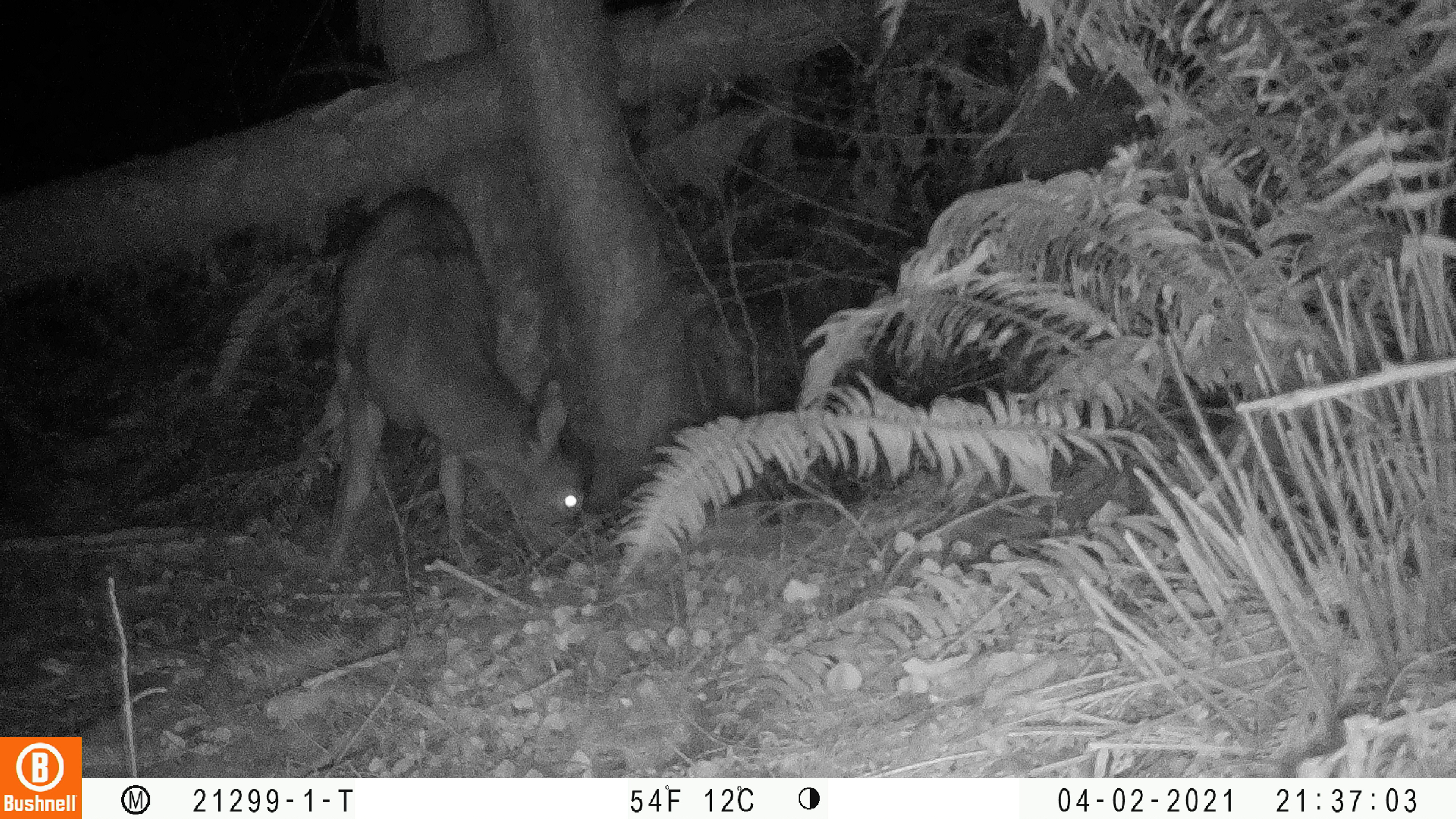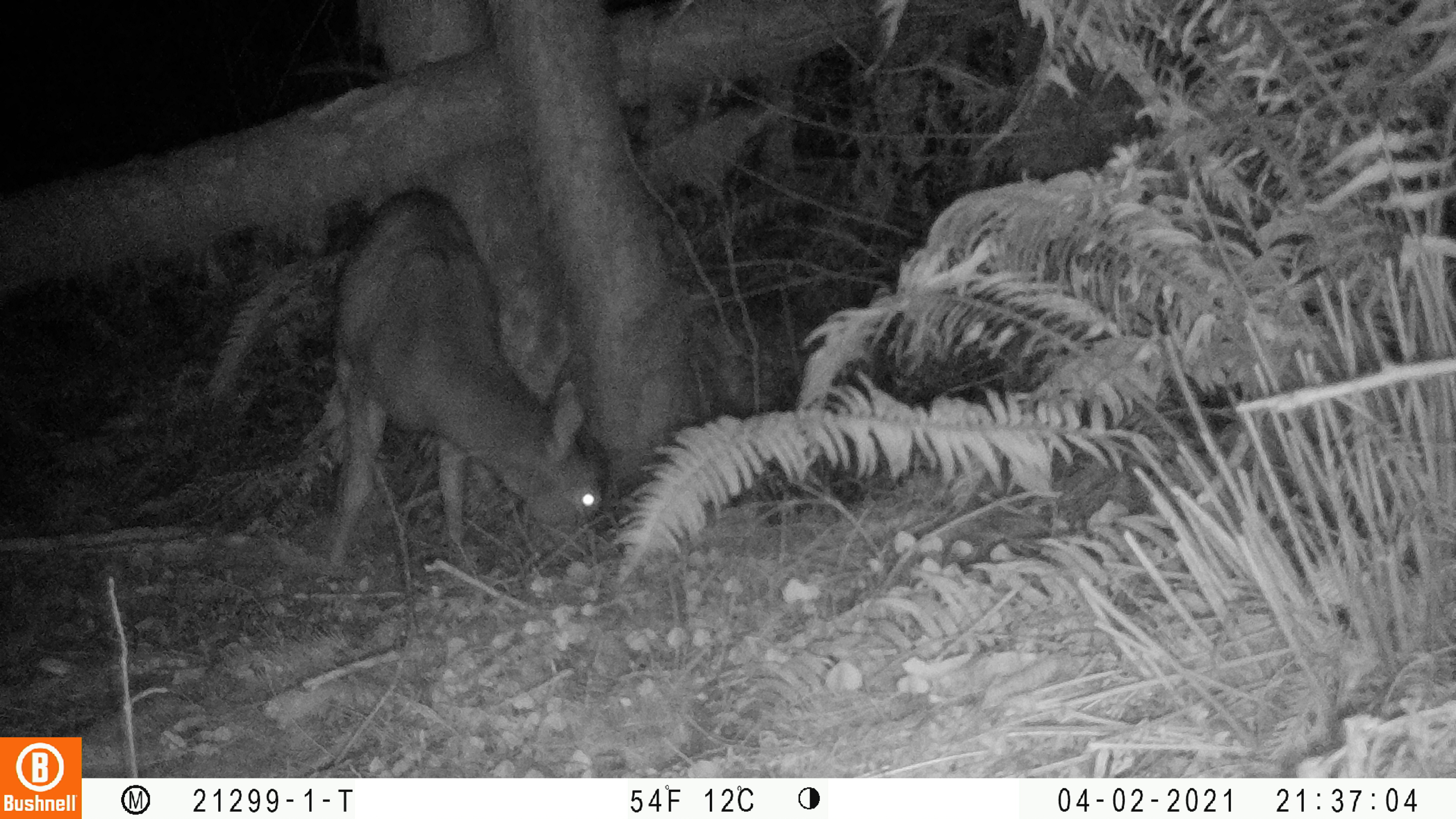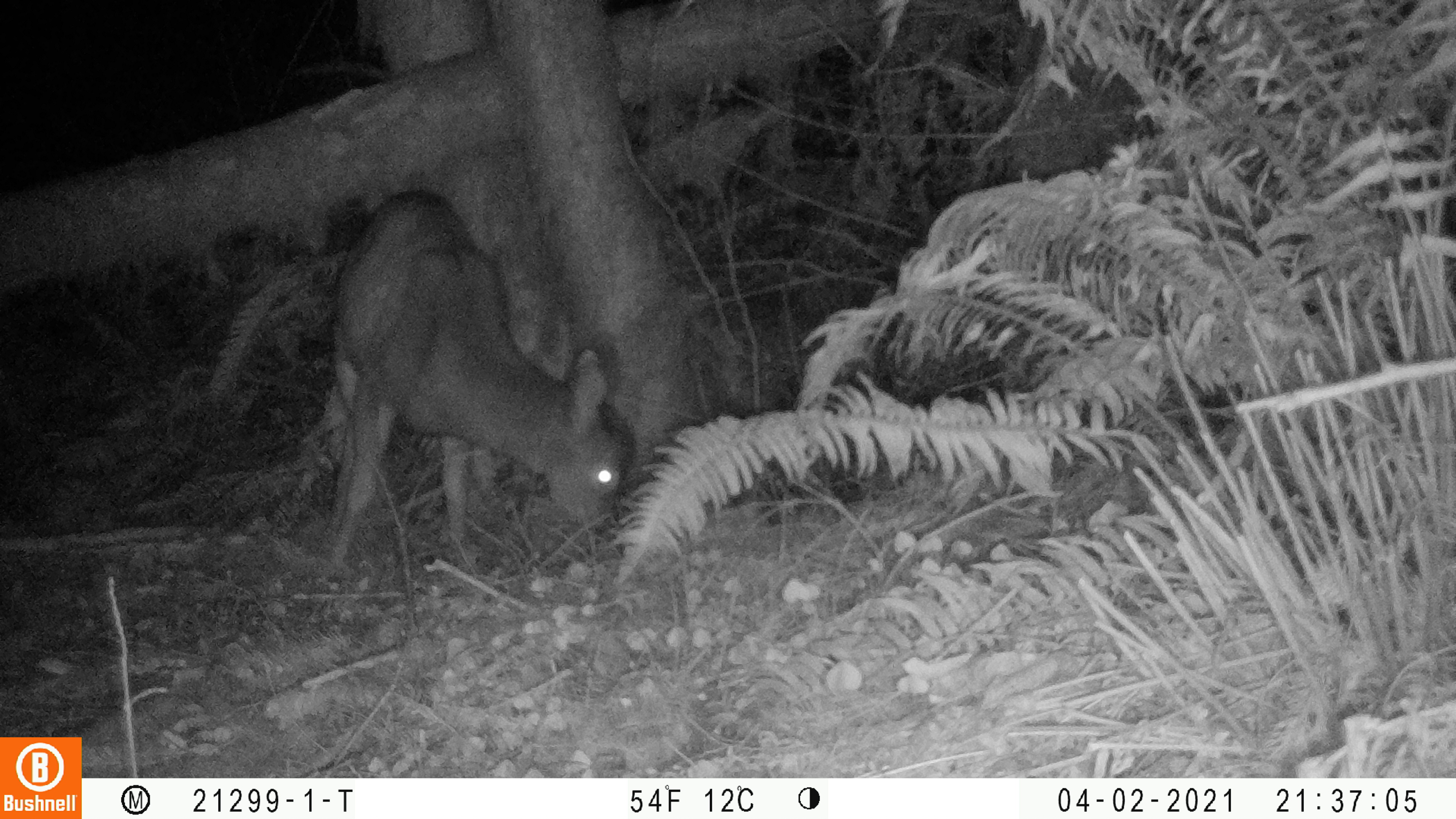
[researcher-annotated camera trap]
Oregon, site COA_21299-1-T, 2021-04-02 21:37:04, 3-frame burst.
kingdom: Animalia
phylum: Chordata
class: Mammalia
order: Artiodactyla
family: Cervidae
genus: Odocoileus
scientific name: Odocoileus hemionus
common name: black-tailed deer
Black-tailed deer (Odocoileus hemionus).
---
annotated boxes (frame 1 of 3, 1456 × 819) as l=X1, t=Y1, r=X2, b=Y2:
black-tailed deer: l=300, t=186, r=595, b=565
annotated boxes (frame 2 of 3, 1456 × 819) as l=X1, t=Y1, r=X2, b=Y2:
black-tailed deer: l=298, t=186, r=610, b=553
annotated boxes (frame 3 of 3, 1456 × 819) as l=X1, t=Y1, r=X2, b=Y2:
black-tailed deer: l=310, t=179, r=640, b=563